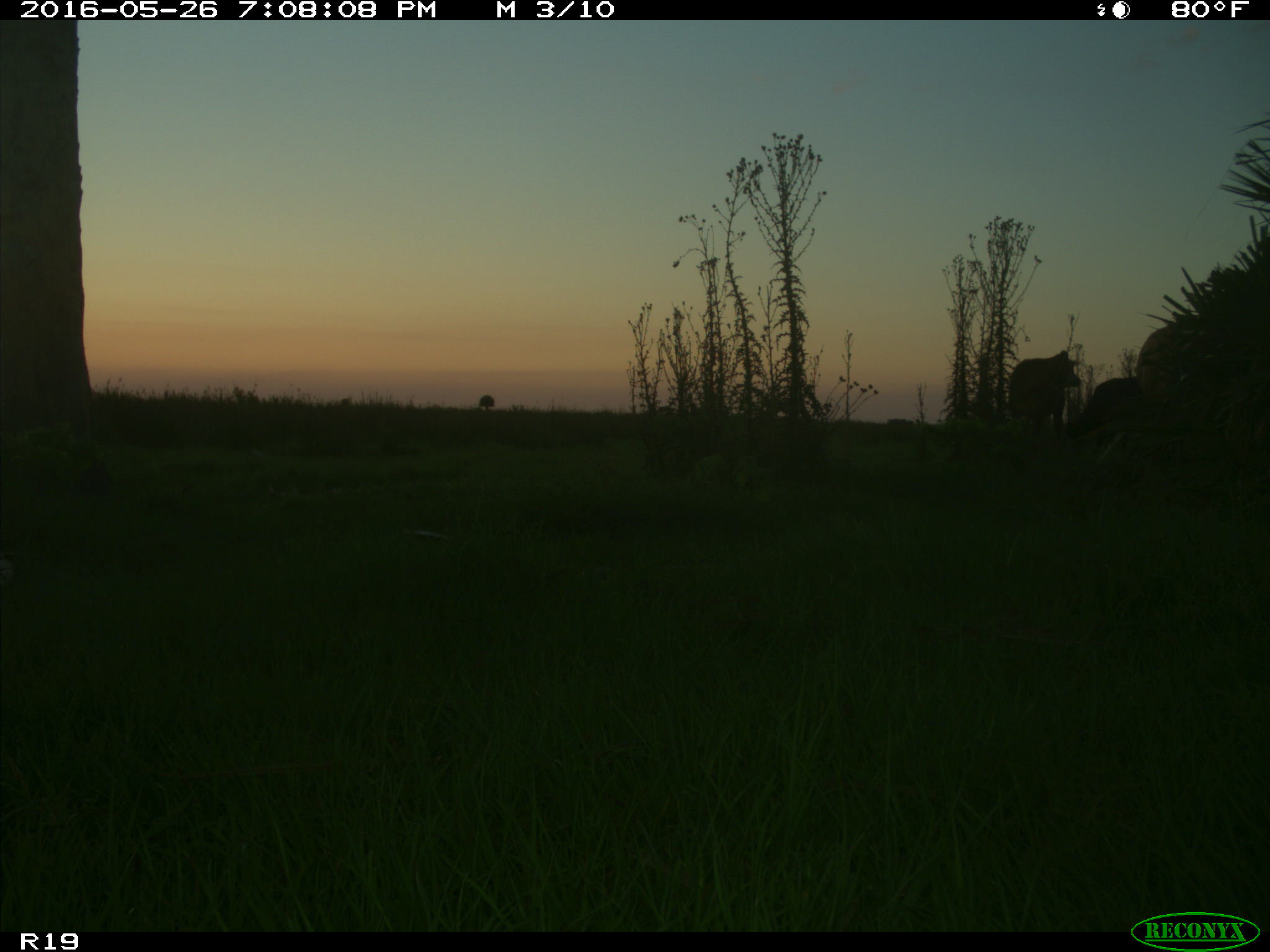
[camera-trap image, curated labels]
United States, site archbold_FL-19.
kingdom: Animalia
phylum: Chordata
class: Mammalia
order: Artiodactyla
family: Bovidae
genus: Bos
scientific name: Bos taurus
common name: domestic cow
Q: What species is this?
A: Bos taurus (domestic cow).